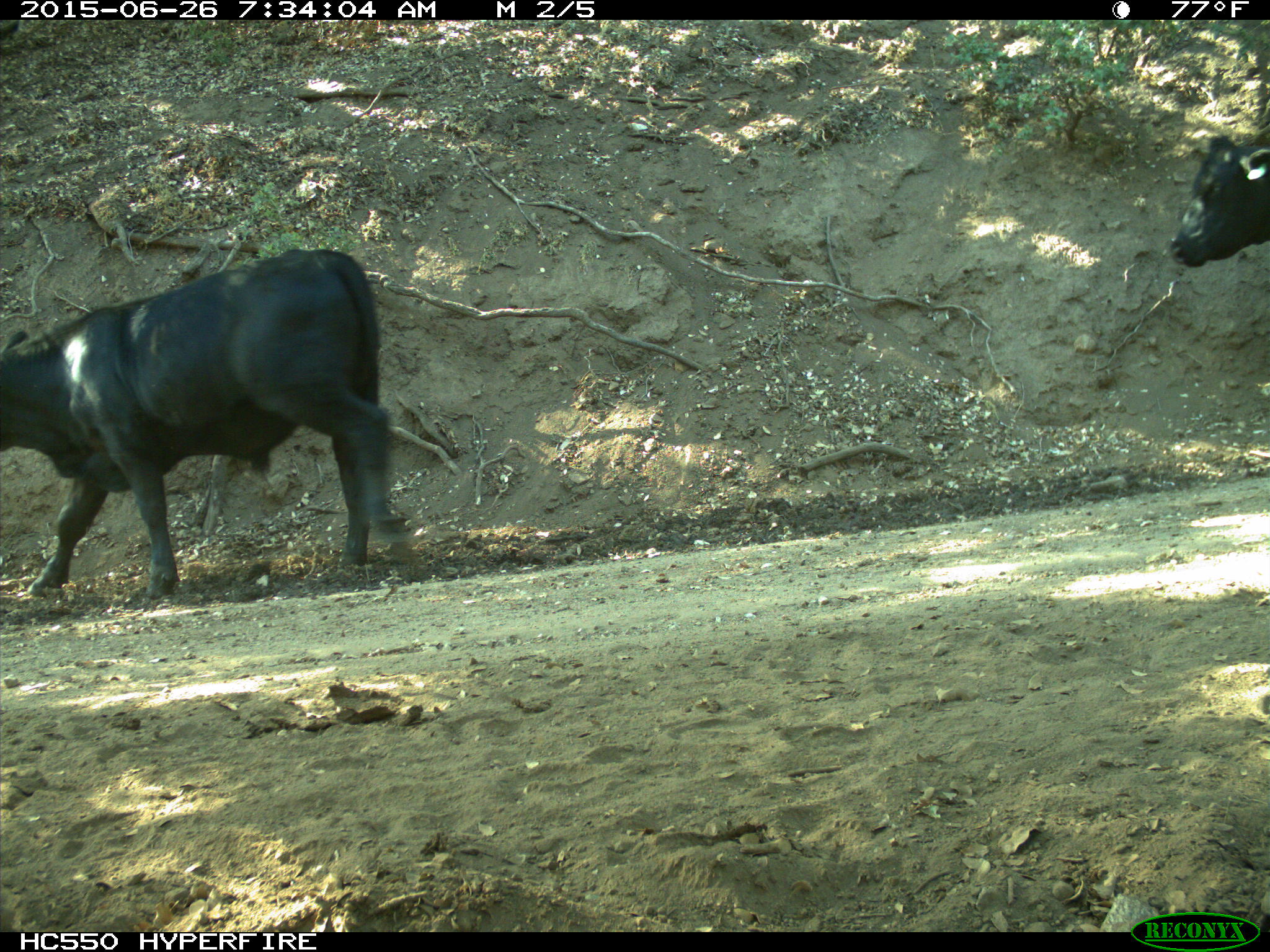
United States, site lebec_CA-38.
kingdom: Animalia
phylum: Chordata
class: Mammalia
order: Artiodactyla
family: Bovidae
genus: Bos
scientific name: Bos taurus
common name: domestic cow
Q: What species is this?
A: Bos taurus (domestic cow).